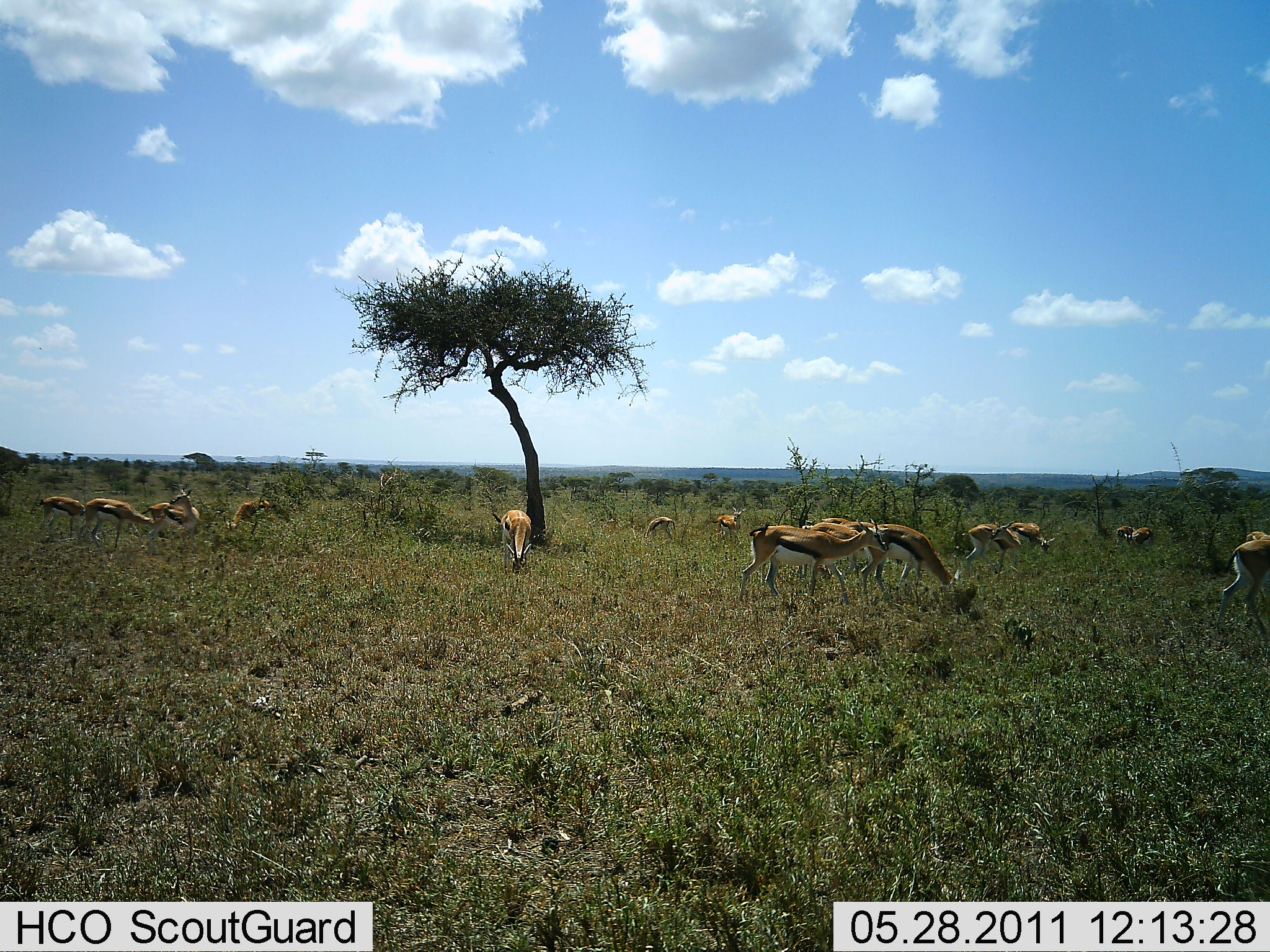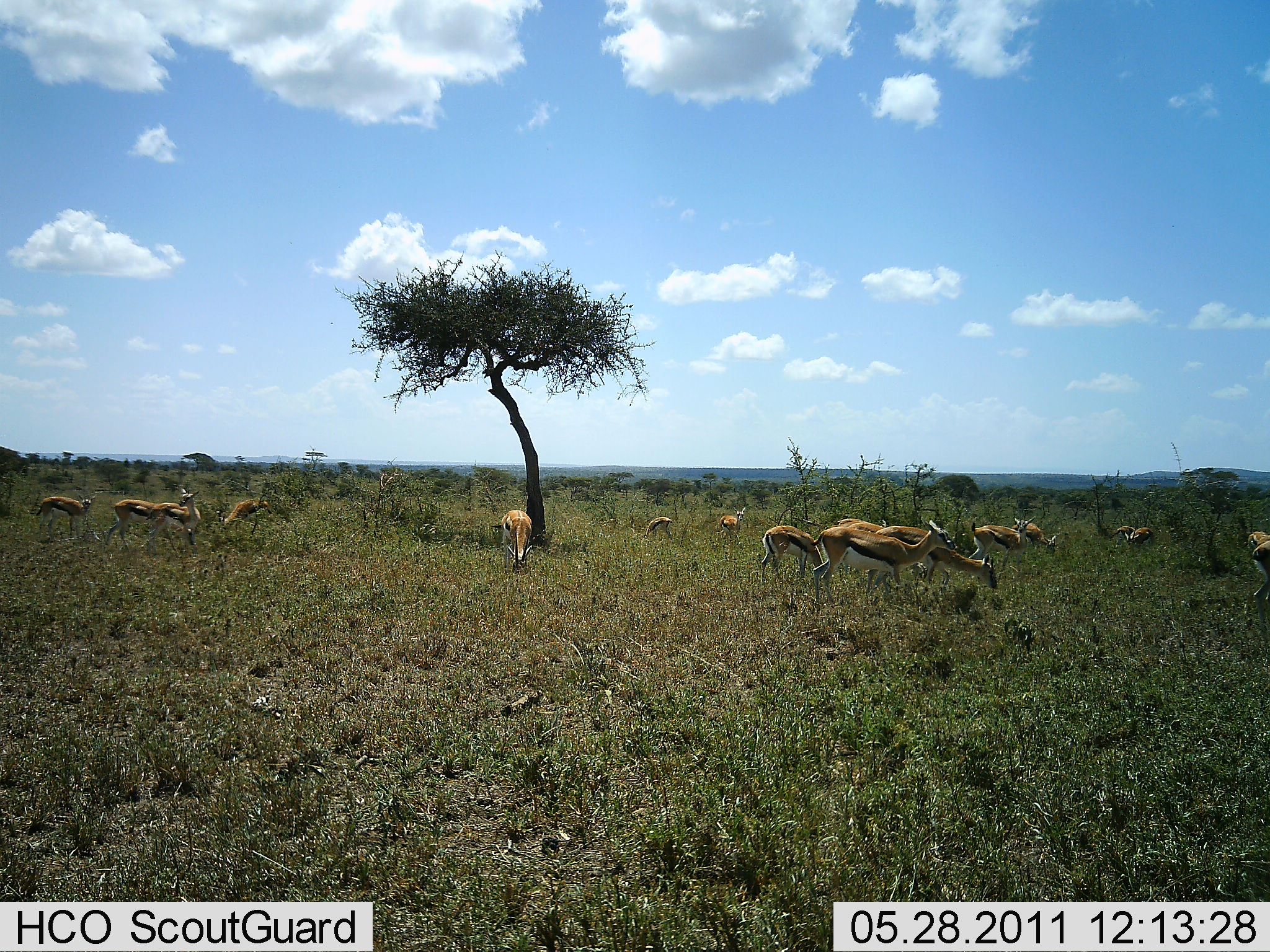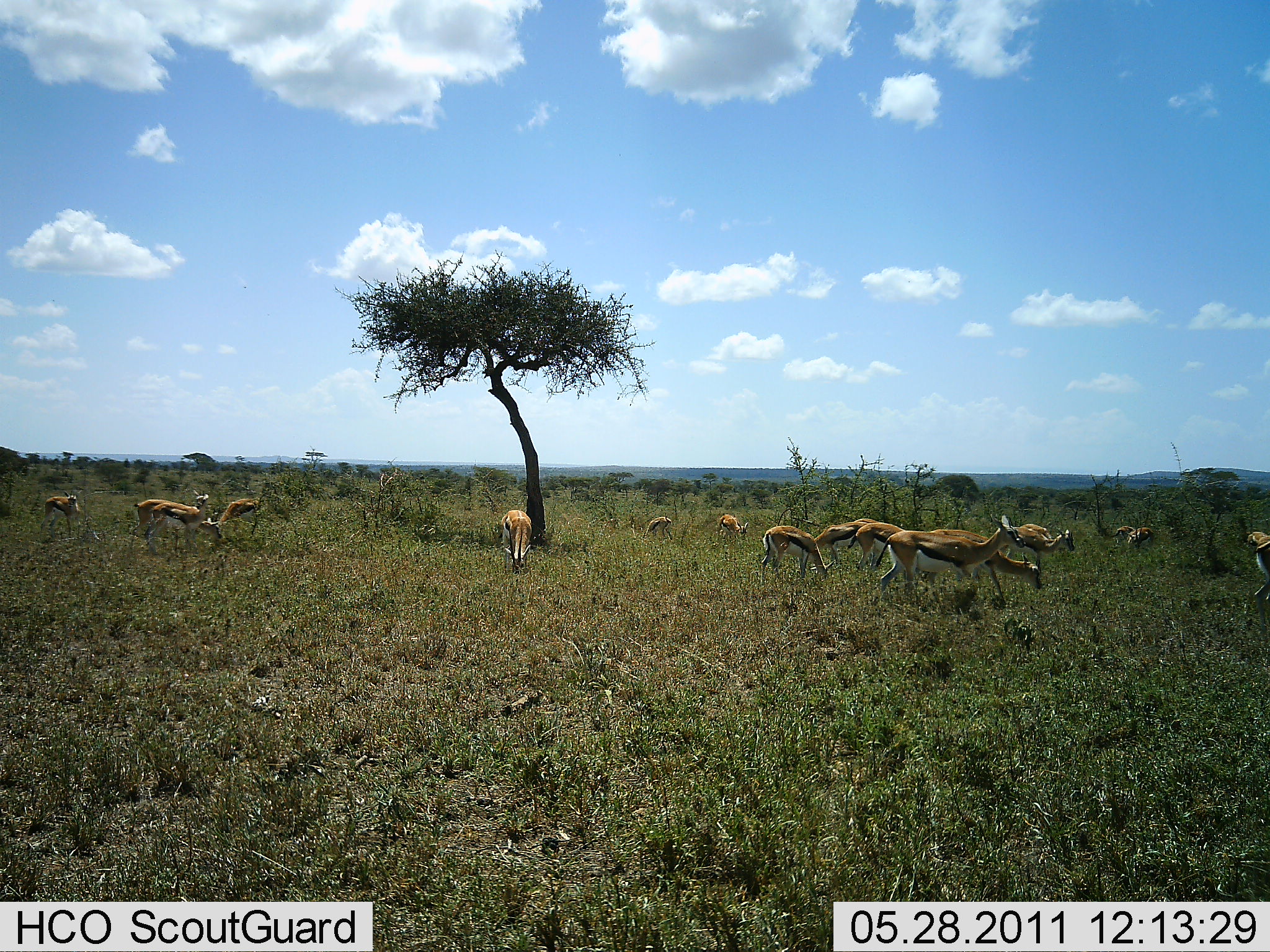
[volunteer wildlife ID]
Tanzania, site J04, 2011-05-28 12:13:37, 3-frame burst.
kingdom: Animalia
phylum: Chordata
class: Mammalia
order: Artiodactyla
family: Bovidae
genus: Eudorcas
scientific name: Eudorcas thomsonii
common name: thomson's gazelle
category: gazellethomsons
Gazellethomsons (thomson's gazelle) (Eudorcas thomsonii), count 11-50. Behavior (volunteer vote fractions): standing 75%, resting 0%, moving 58%, interacting 8%. Young present (vote fraction): 0%. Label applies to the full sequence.